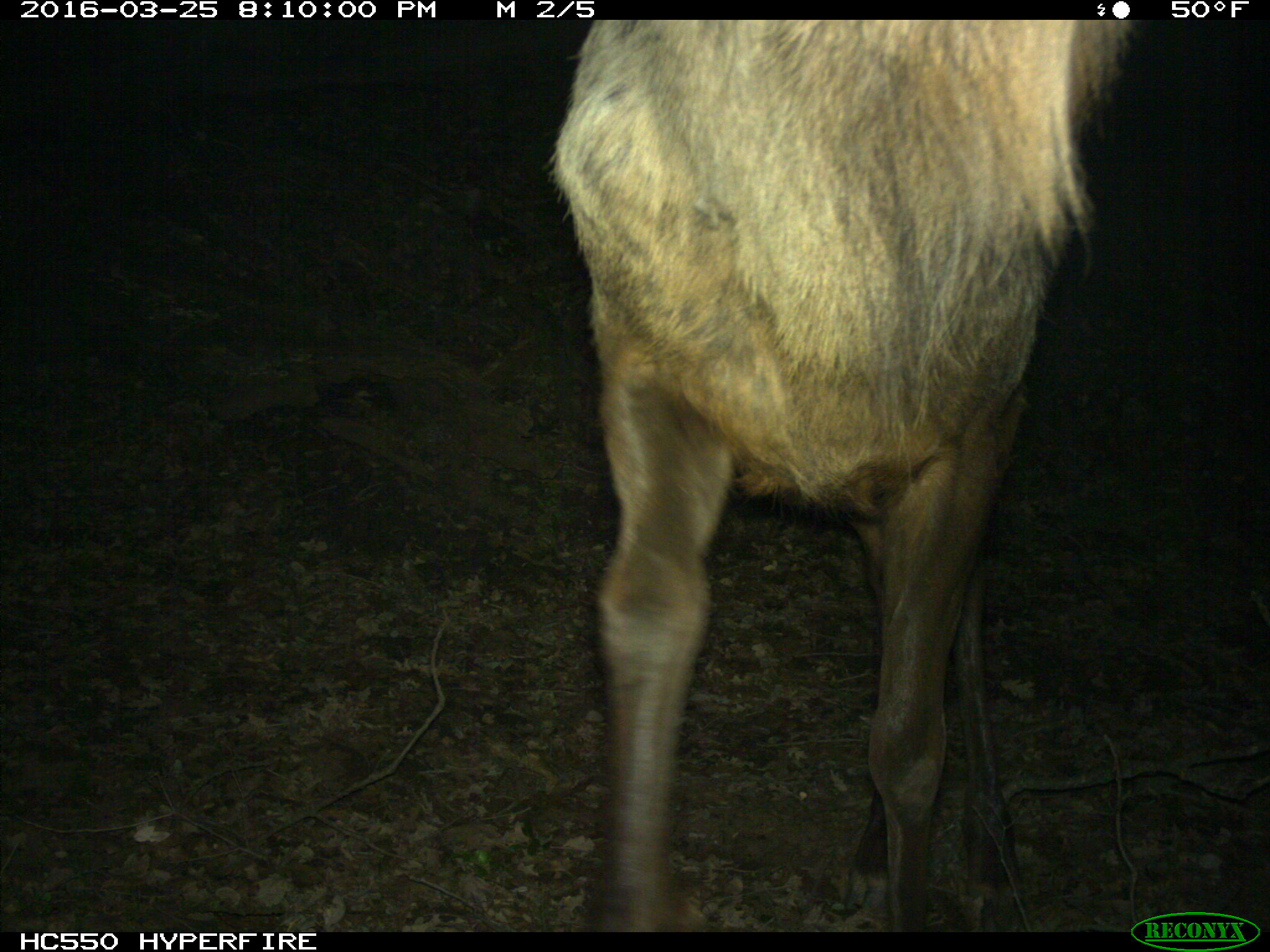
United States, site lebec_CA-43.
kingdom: Animalia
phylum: Chordata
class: Mammalia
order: Artiodactyla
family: Cervidae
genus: Cervus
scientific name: Cervus canadensis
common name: elk